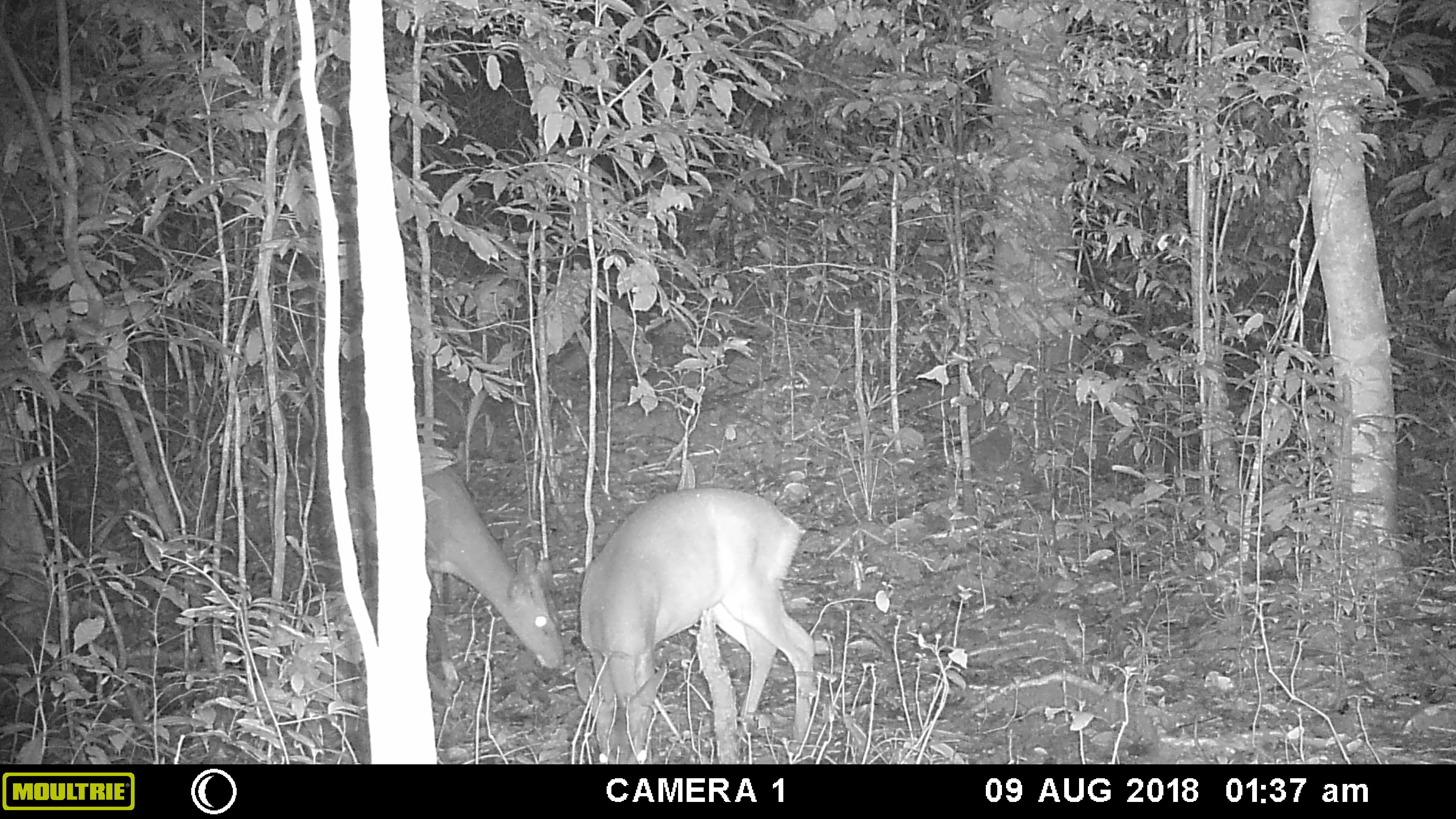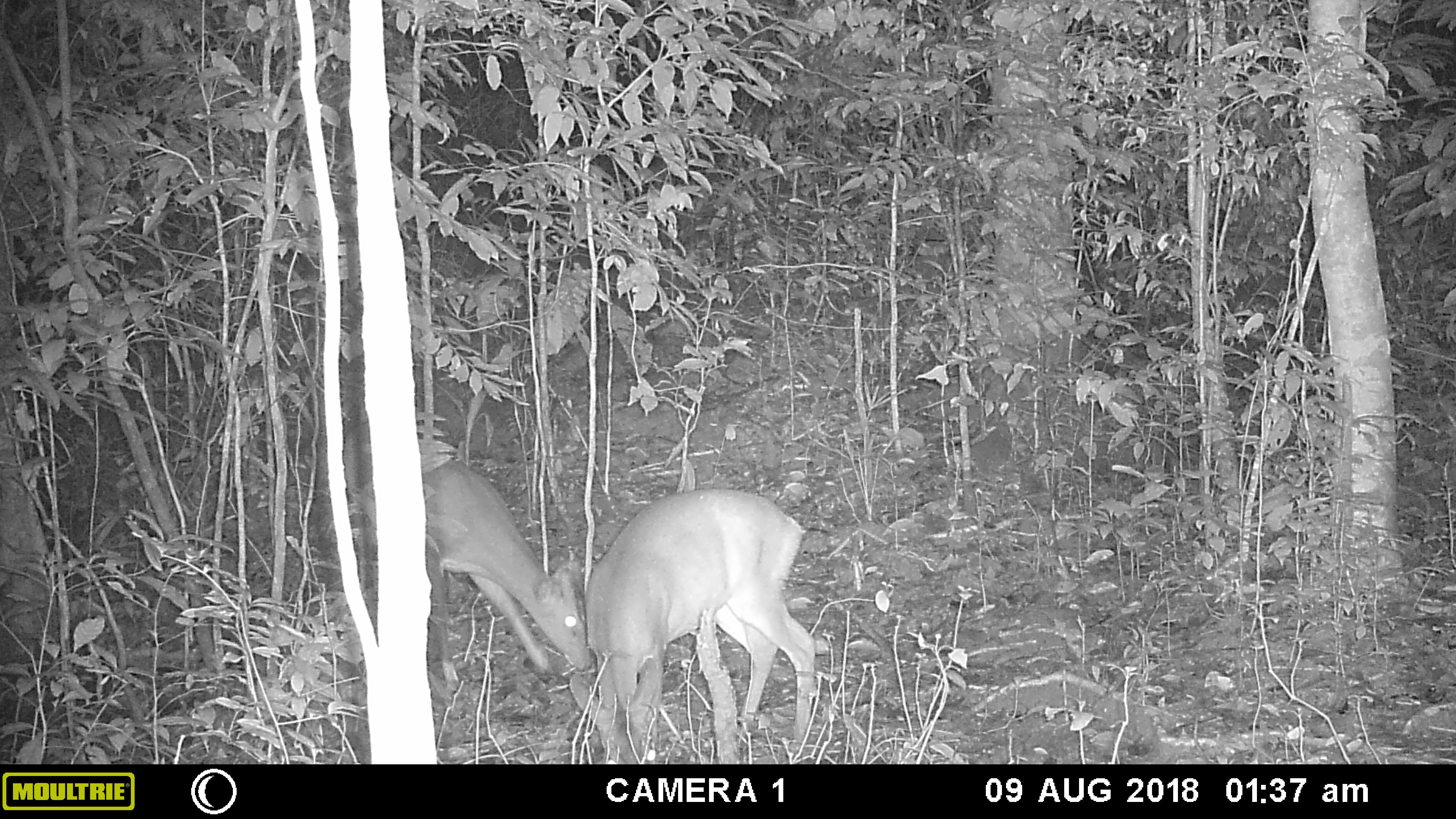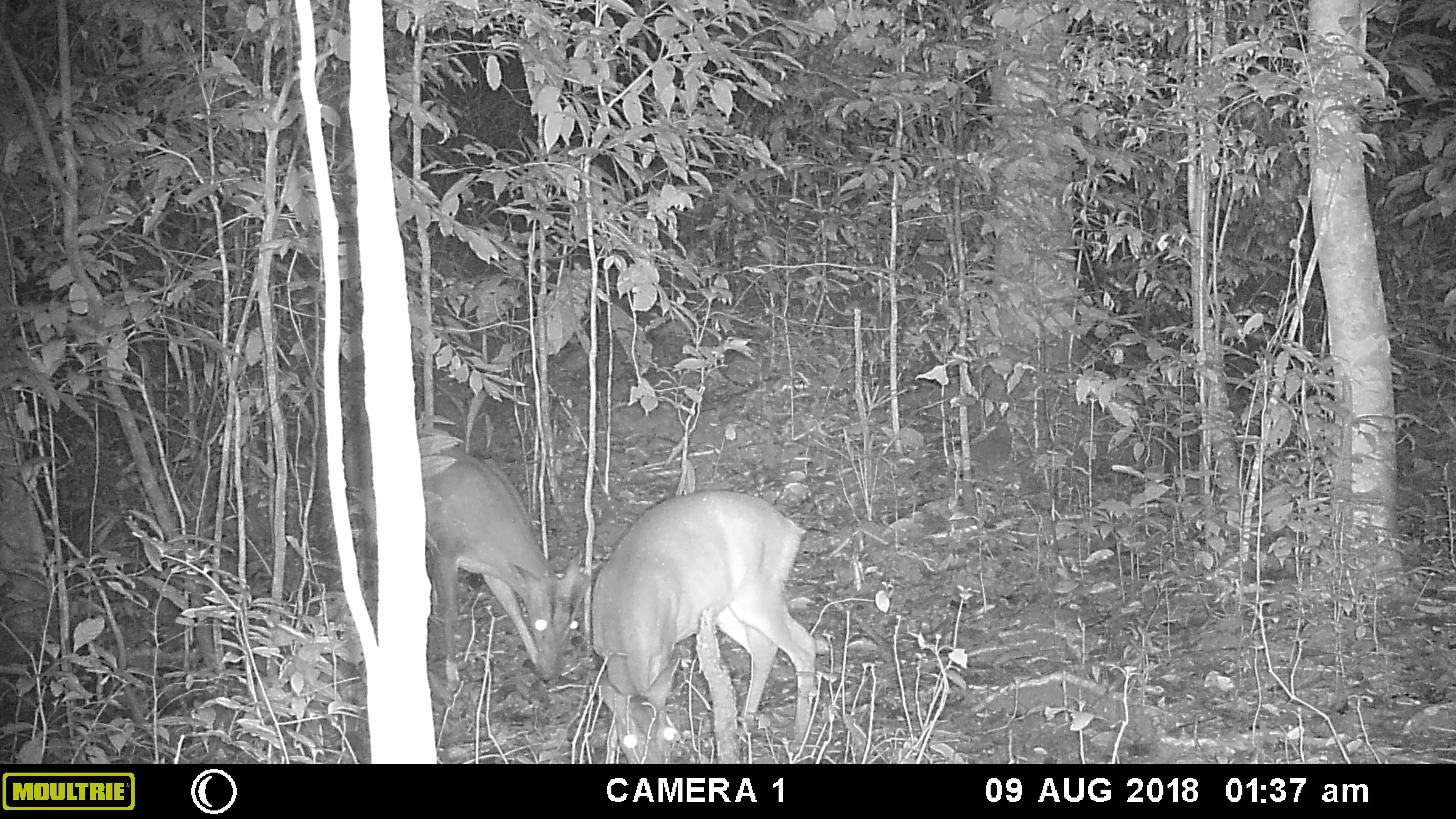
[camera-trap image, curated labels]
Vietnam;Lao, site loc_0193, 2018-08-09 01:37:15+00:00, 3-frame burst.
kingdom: Animalia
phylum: Chordata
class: Mammalia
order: Artiodactyla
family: Cervidae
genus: Muntiacus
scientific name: Muntiacus vuquangensis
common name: large-antlered muntjac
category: large antlered muntjac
Large antlered muntjac (large-antlered muntjac) (Muntiacus vuquangensis). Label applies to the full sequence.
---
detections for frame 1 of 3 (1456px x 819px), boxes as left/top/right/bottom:
large antlered muntjac: 575/485/817/764; 361/455/563/671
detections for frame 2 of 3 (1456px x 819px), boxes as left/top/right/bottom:
large antlered muntjac: 566/485/817/764; 422/459/592/678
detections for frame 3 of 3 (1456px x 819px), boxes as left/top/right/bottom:
large antlered muntjac: 588/488/818/764; 422/443/581/682